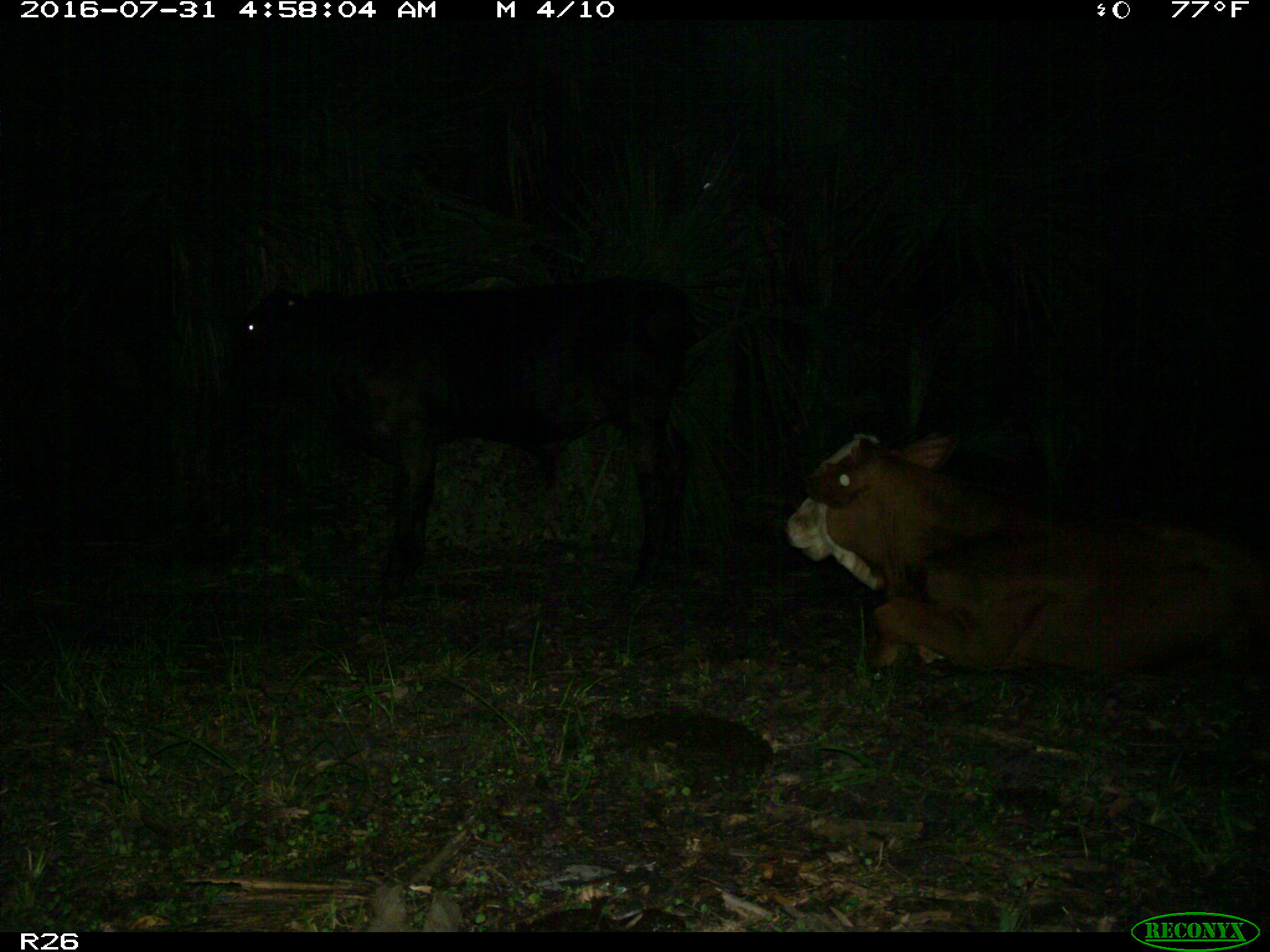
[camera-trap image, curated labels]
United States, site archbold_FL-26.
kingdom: Animalia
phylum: Chordata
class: Mammalia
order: Artiodactyla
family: Bovidae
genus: Bos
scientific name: Bos taurus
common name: domestic cow